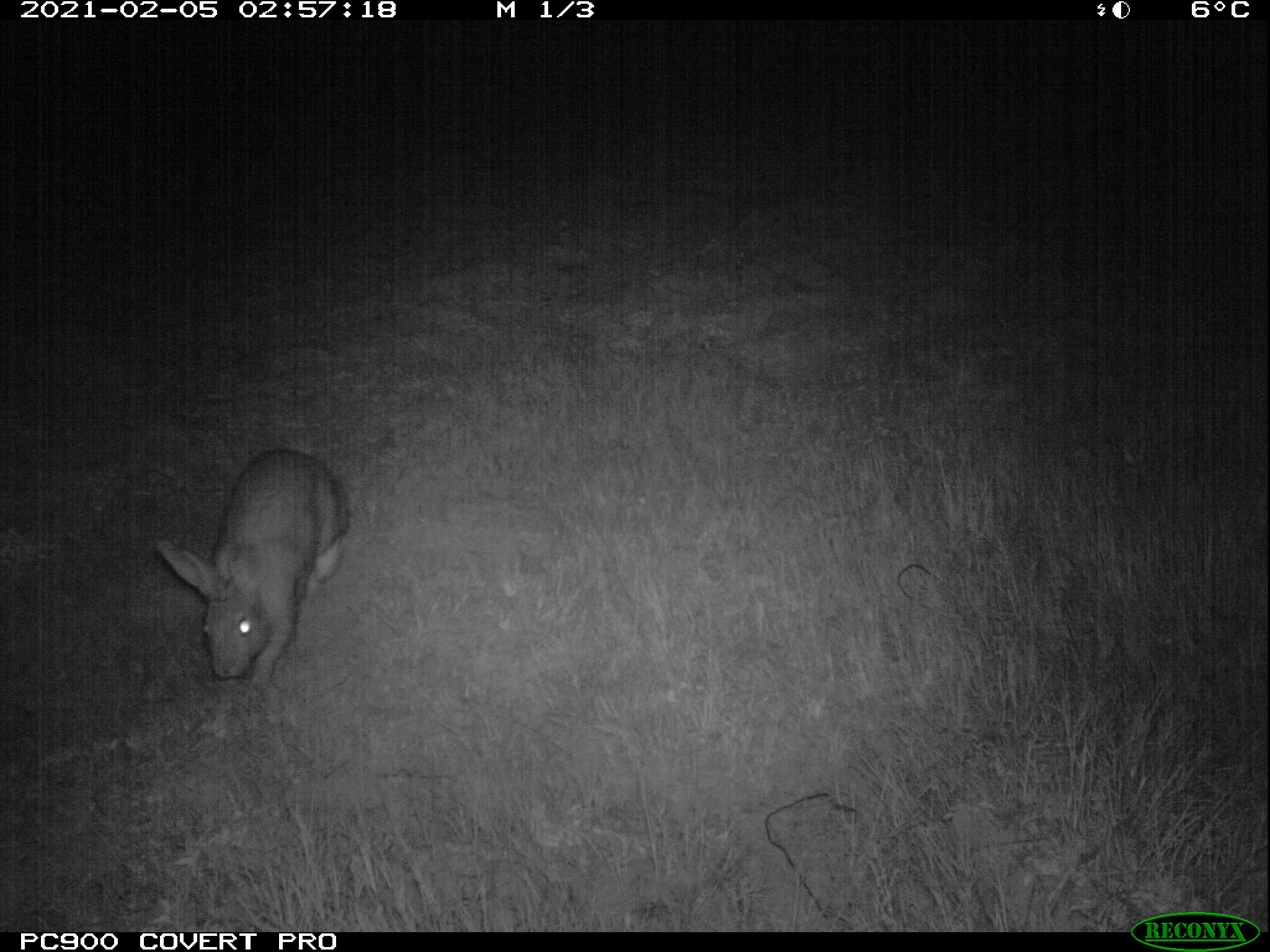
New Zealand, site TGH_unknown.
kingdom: Animalia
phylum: Chordata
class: Mammalia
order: Lagomorpha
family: Leporidae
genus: Oryctolagus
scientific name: Oryctolagus cuniculus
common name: european rabbit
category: rabbit